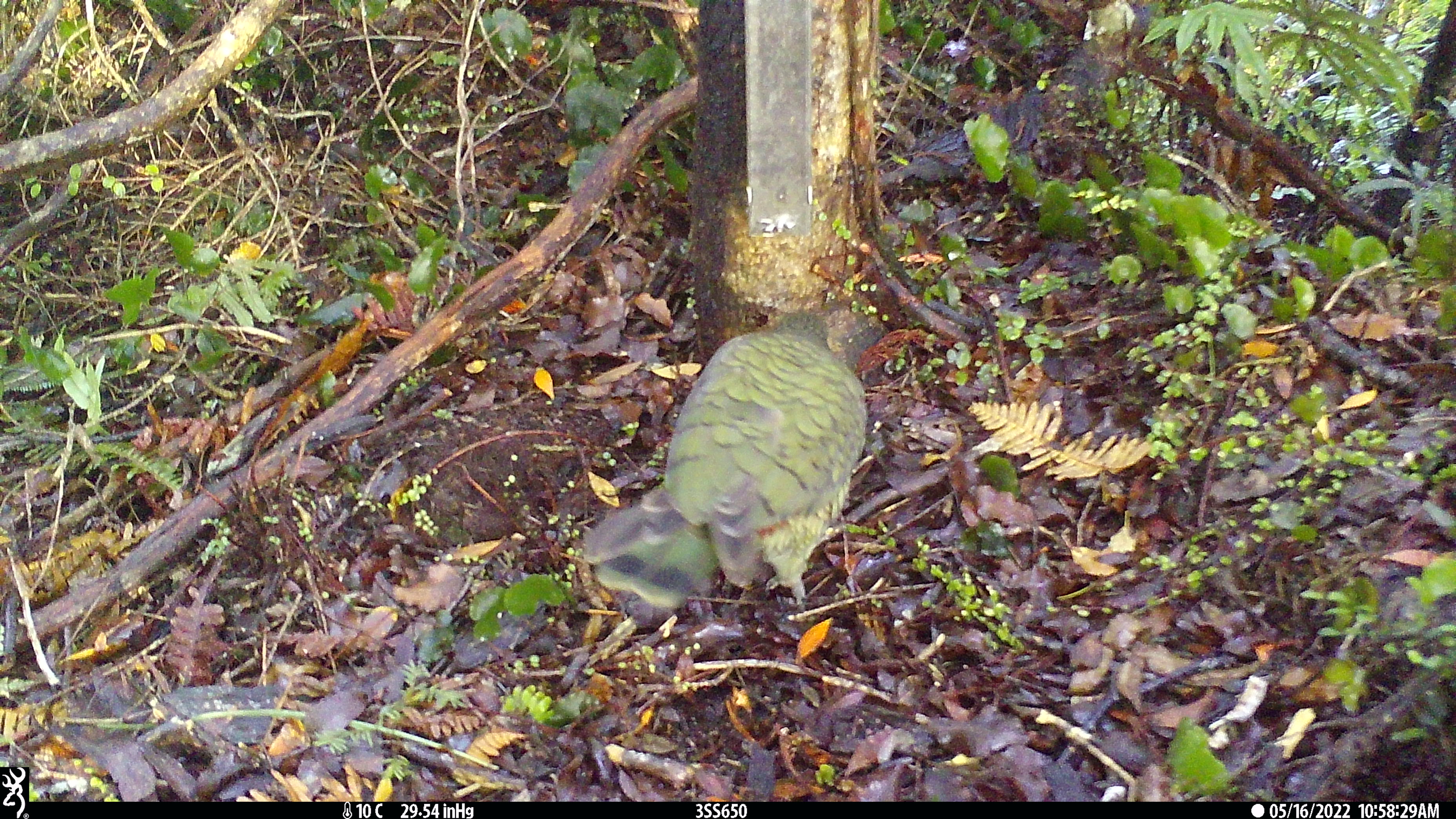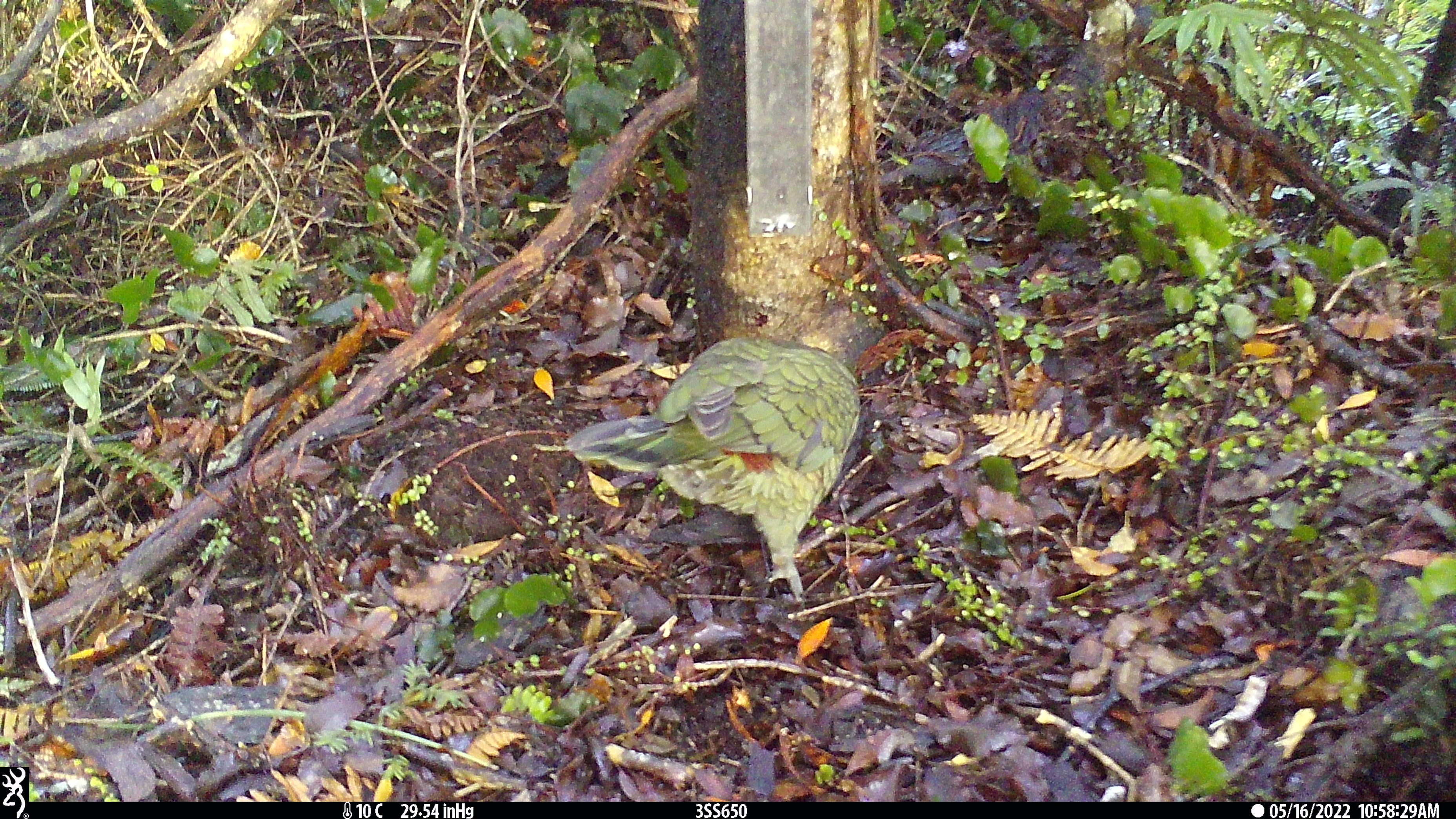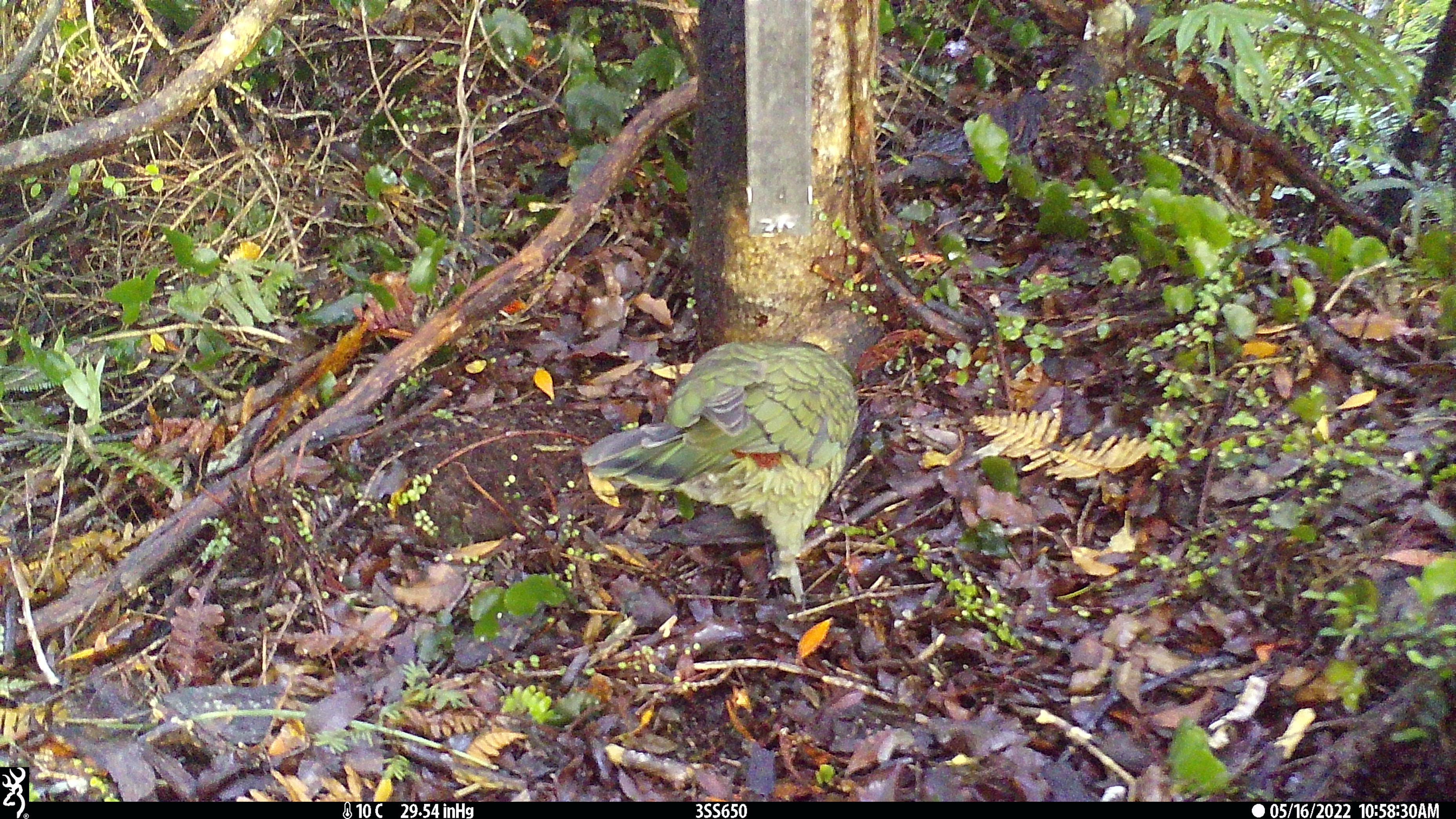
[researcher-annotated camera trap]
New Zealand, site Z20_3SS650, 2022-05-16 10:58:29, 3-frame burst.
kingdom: Animalia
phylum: Chordata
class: Aves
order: Psittaciformes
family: Strigopidae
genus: Nestor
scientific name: Nestor notabilis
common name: kea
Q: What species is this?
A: Kea (Nestor notabilis).